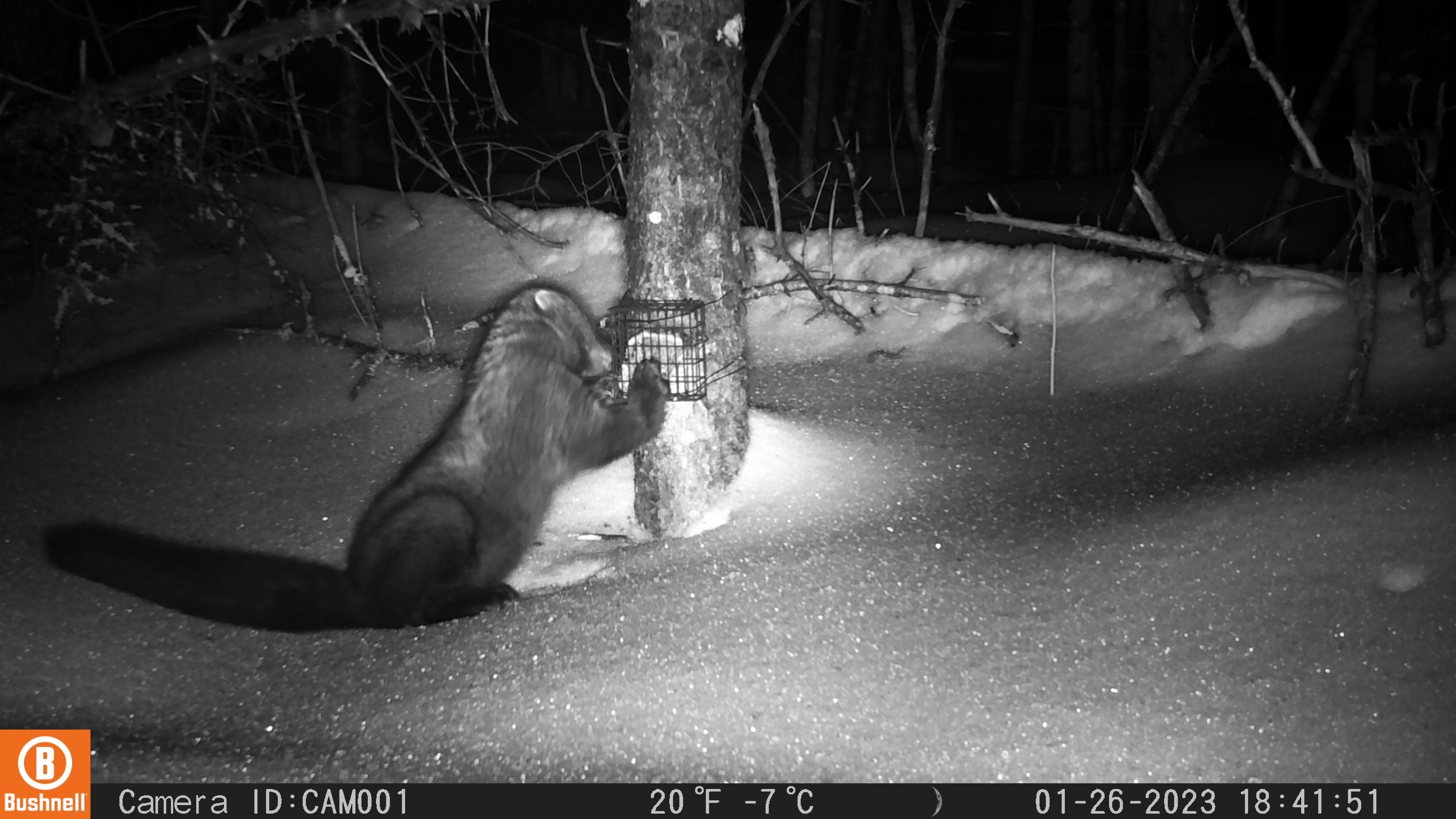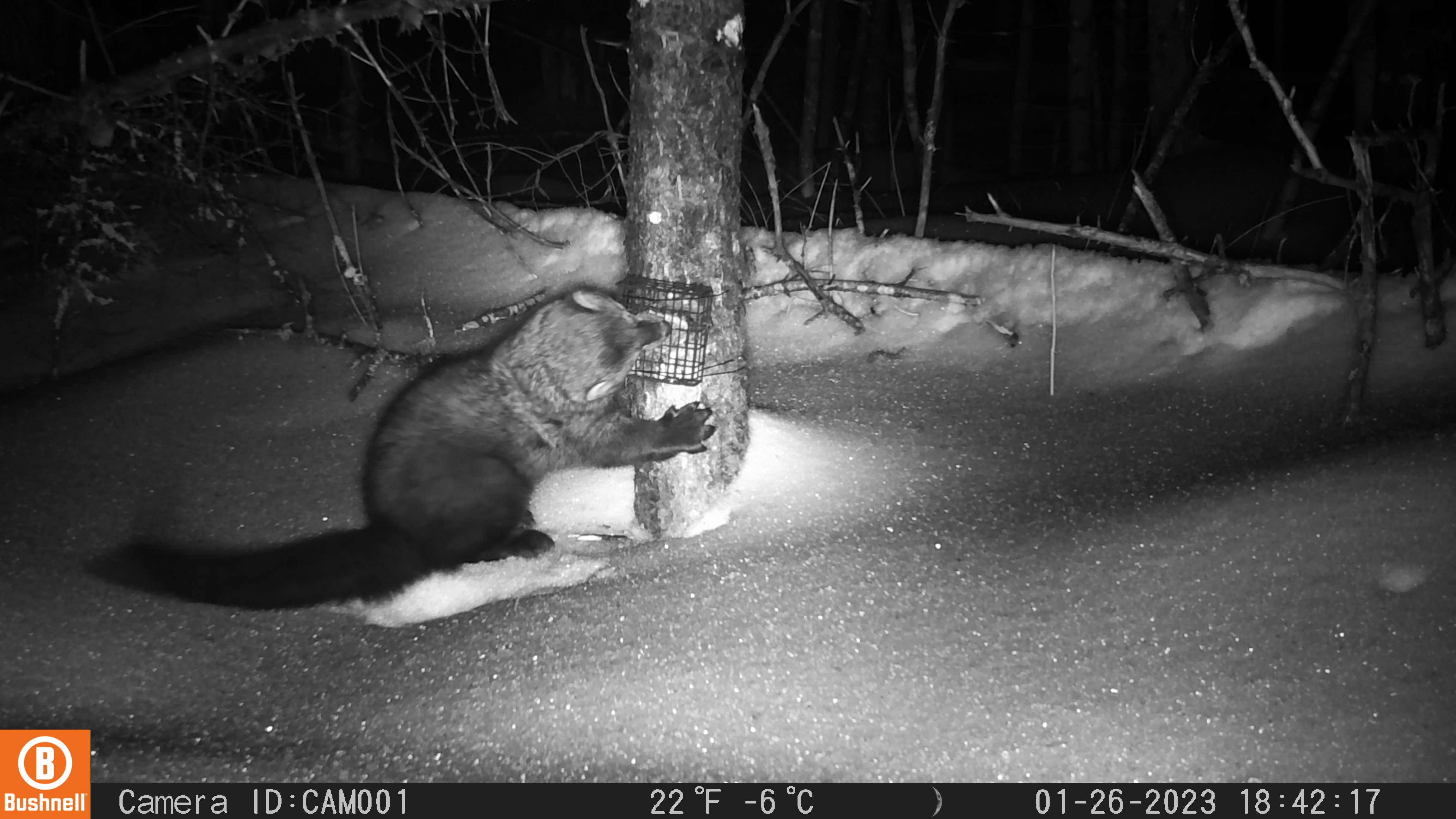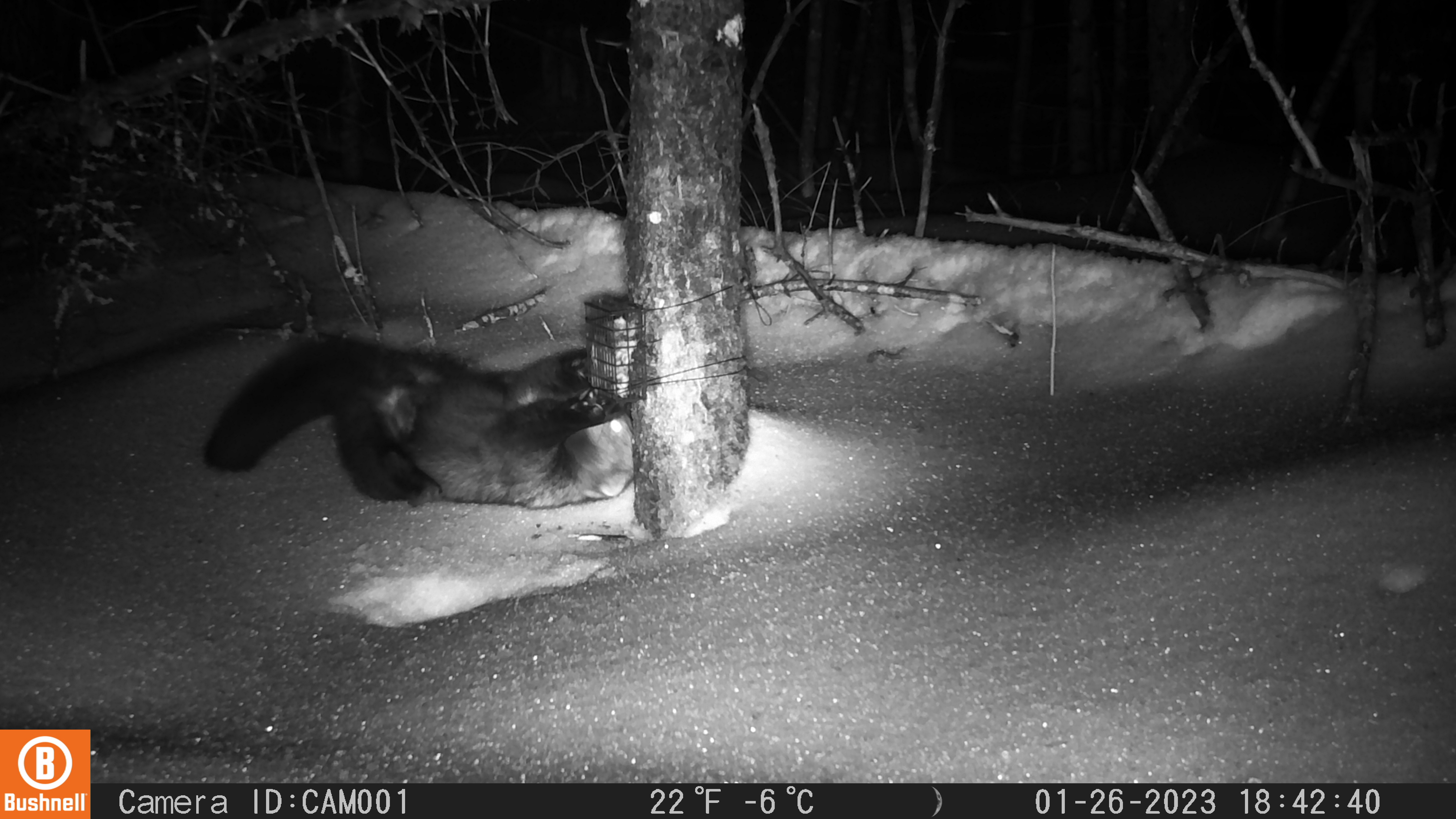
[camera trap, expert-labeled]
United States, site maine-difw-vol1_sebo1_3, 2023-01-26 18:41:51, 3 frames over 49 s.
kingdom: Animalia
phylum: Chordata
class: Mammalia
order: Carnivora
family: Mustelidae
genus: Pekania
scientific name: Pekania pennanti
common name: fisher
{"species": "fisher (Pekania pennanti)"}